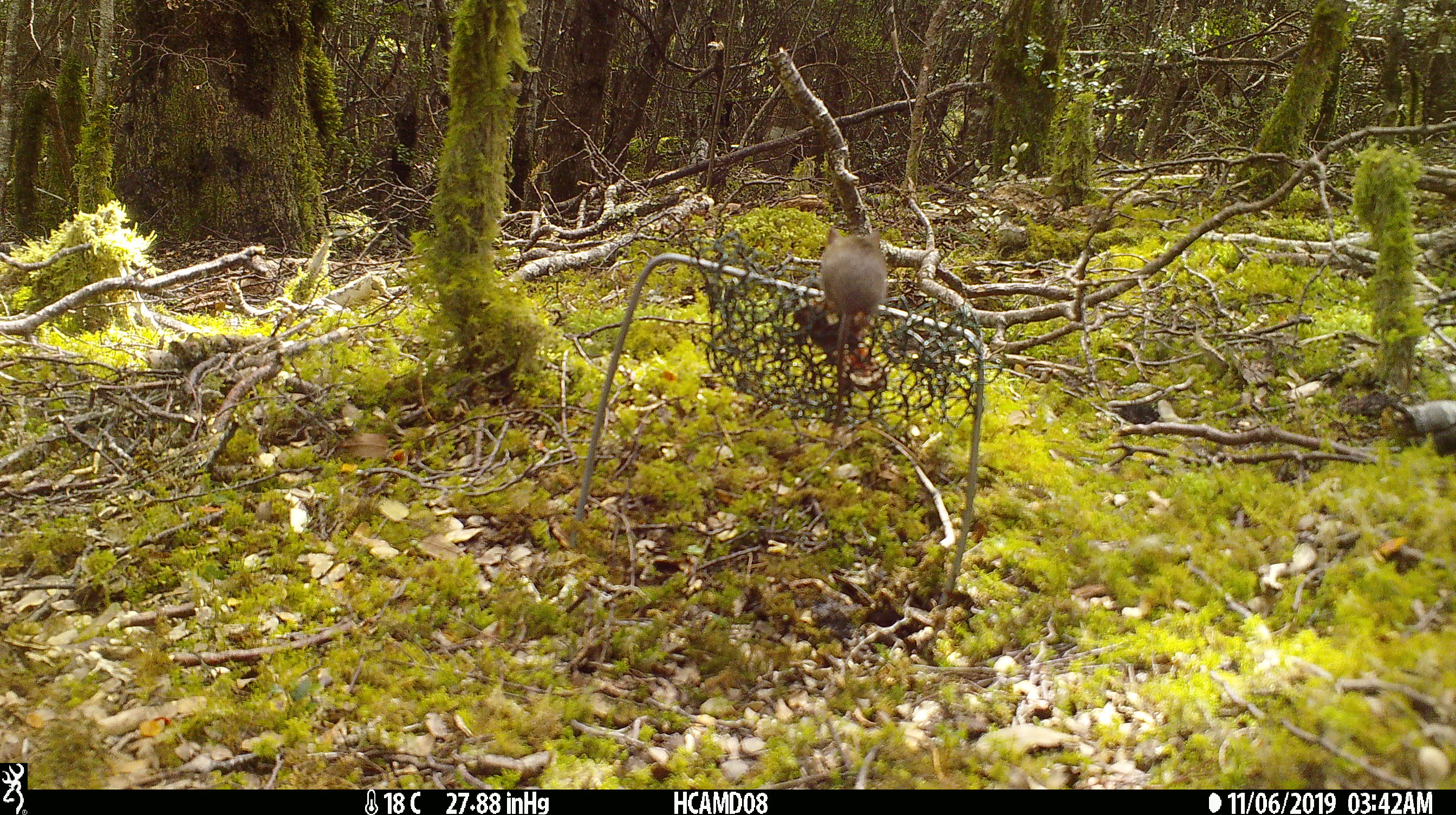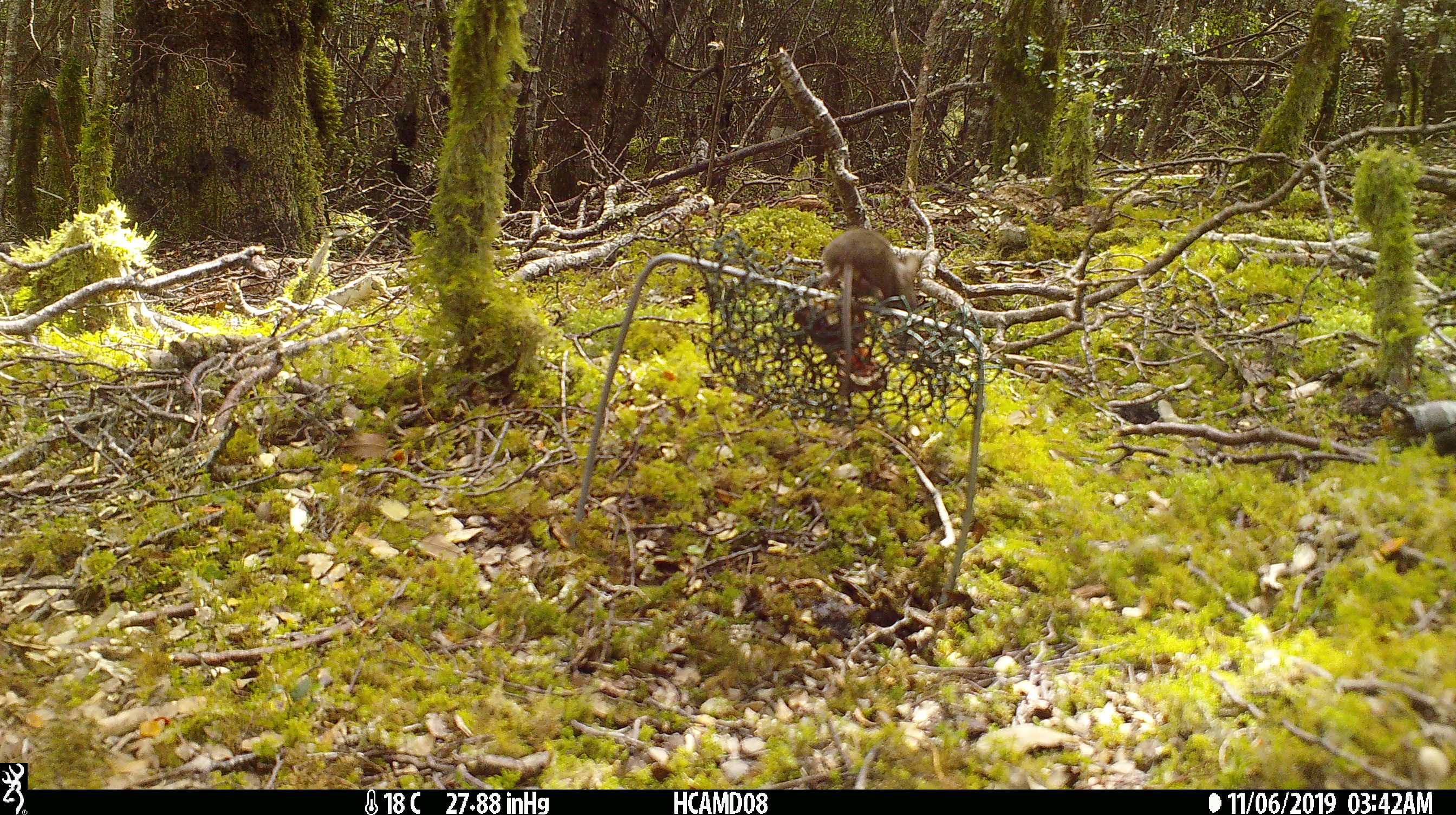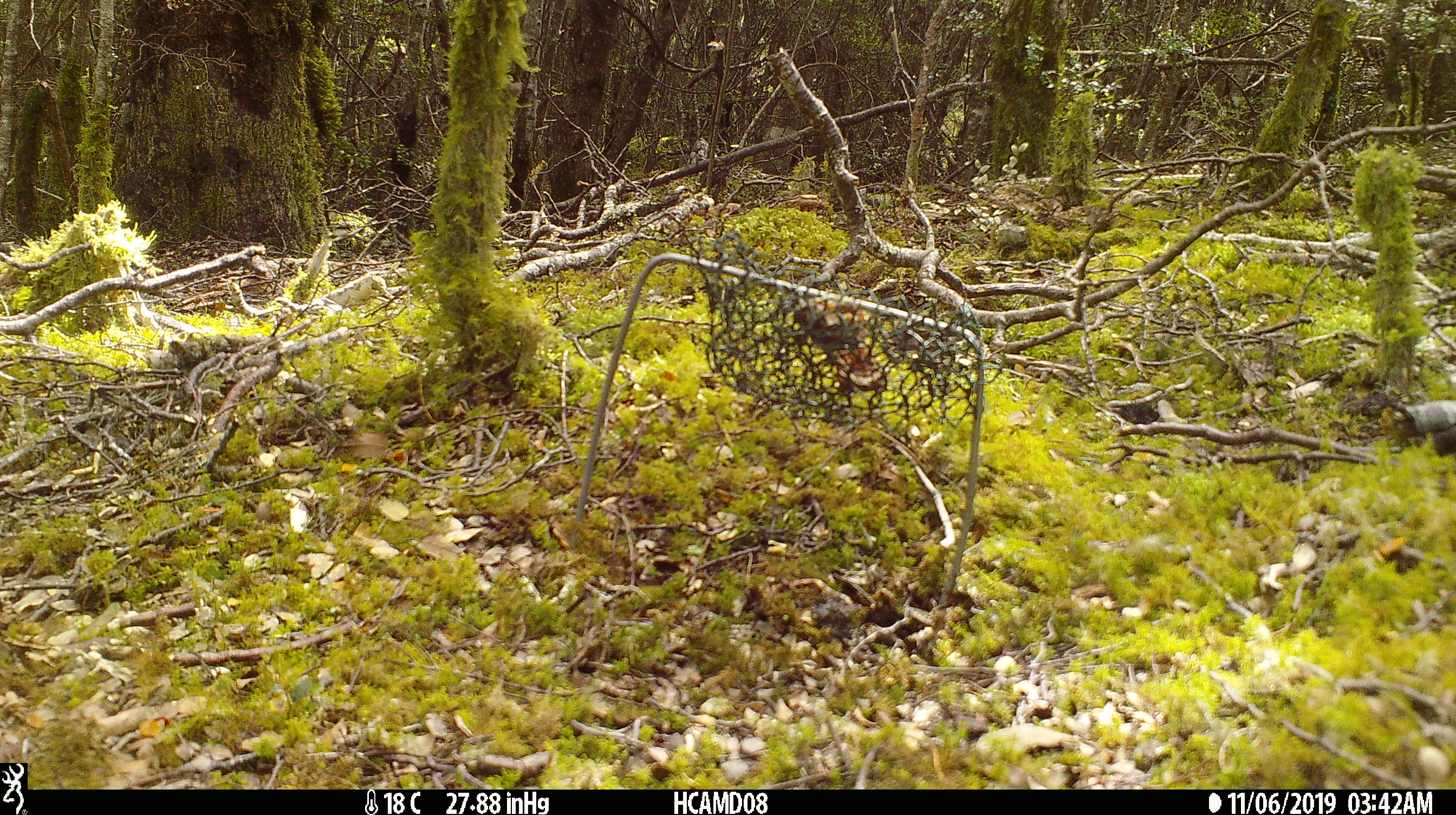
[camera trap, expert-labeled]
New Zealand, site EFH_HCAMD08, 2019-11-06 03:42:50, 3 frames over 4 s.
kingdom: Animalia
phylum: Chordata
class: Mammalia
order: Rodentia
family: Muridae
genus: Mus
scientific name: Mus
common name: mouse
Mouse (Mus).